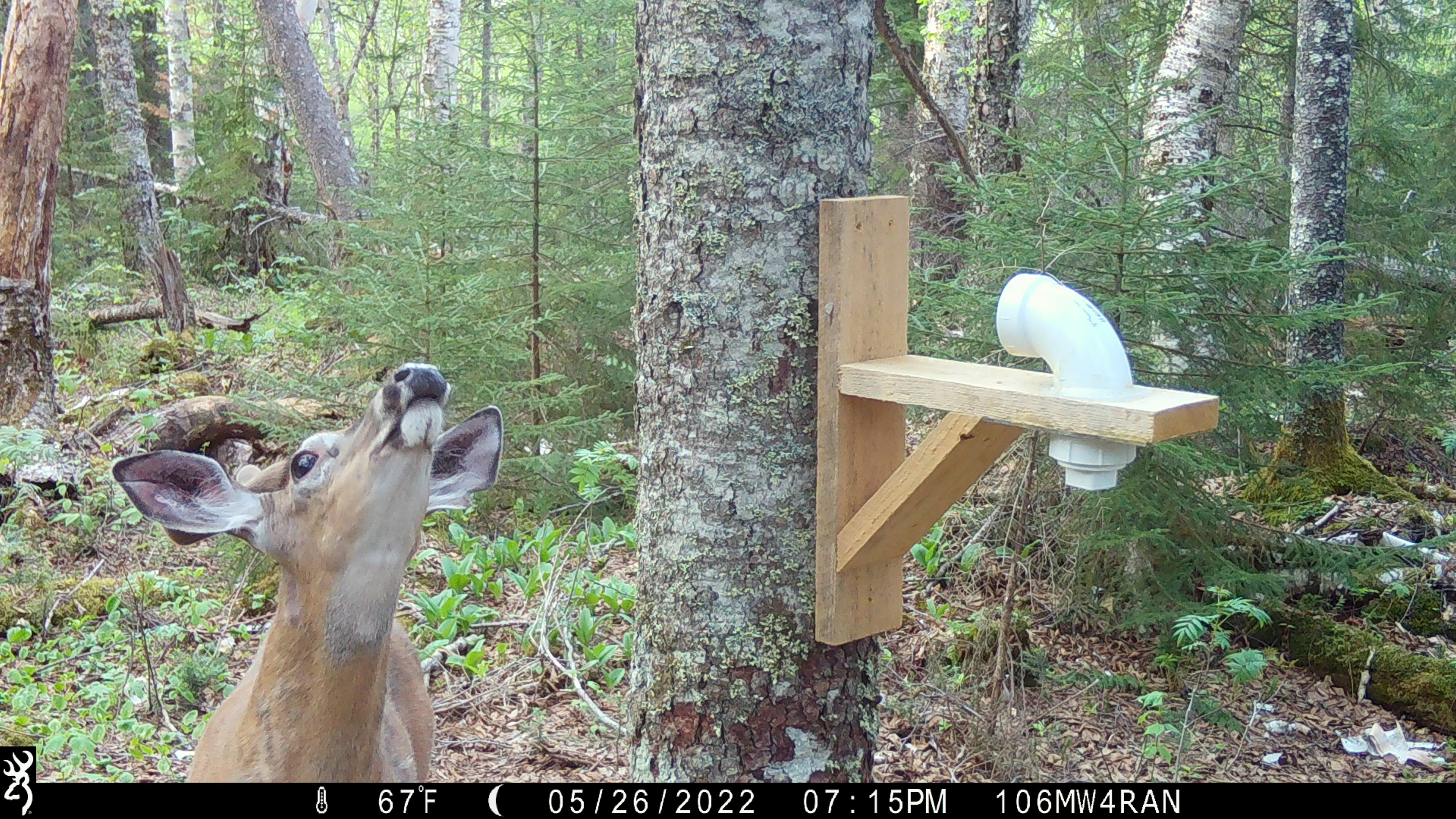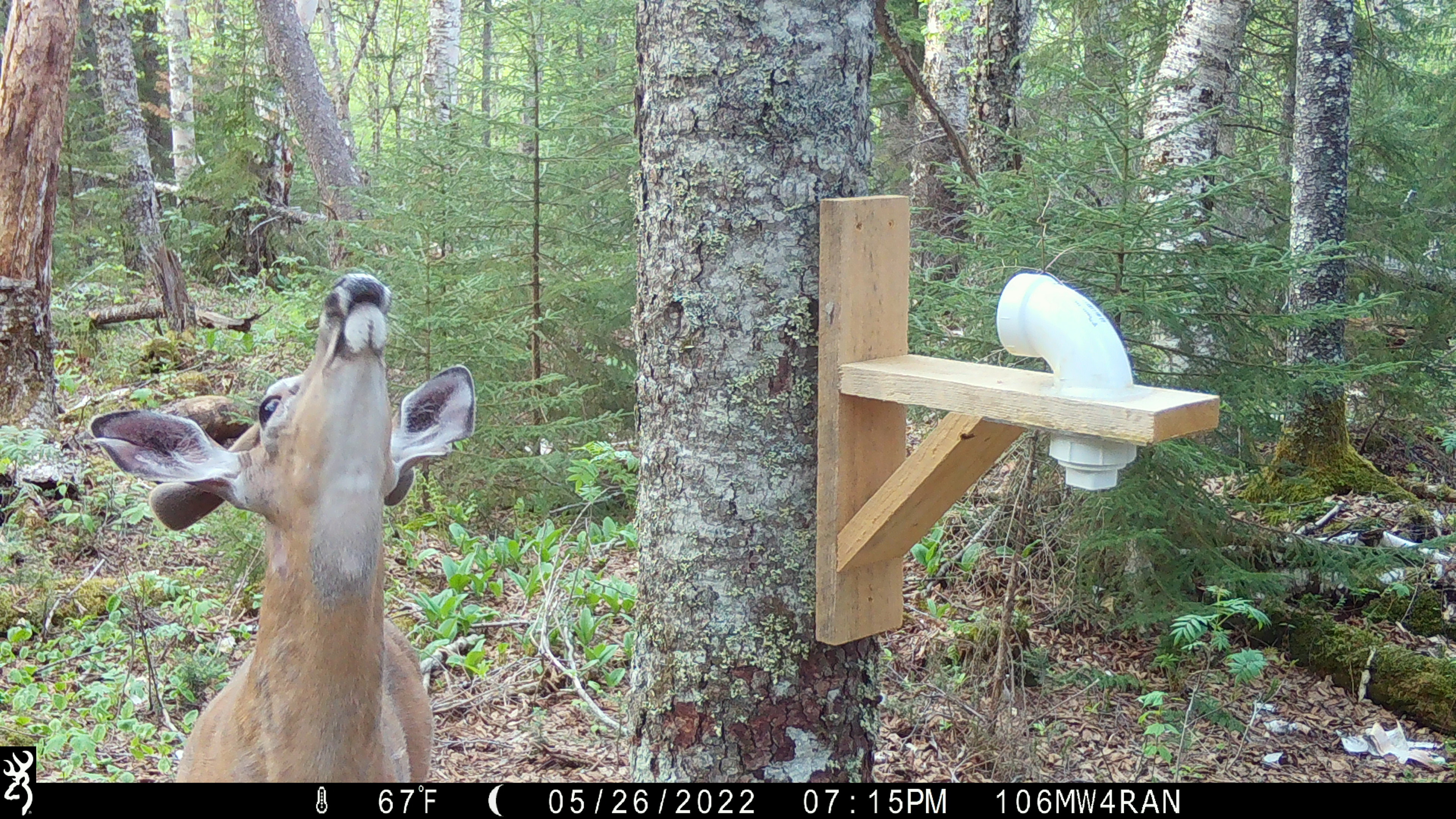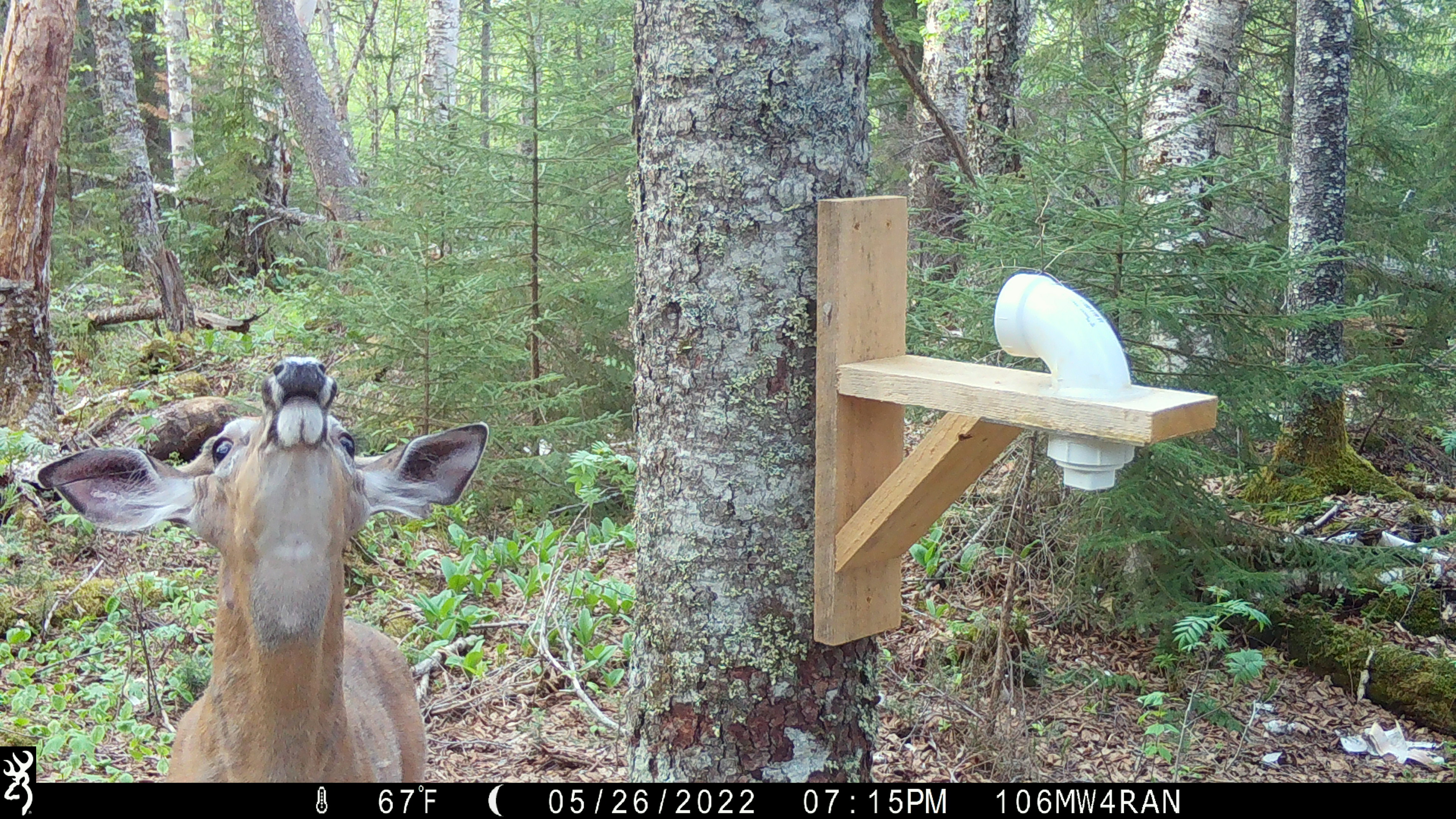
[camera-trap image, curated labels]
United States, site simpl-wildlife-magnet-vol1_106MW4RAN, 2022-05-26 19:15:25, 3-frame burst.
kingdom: Animalia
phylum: Chordata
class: Mammalia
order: Artiodactyla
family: Cervidae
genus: Odocoileus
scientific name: Odocoileus virginianus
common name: white-tailed deer